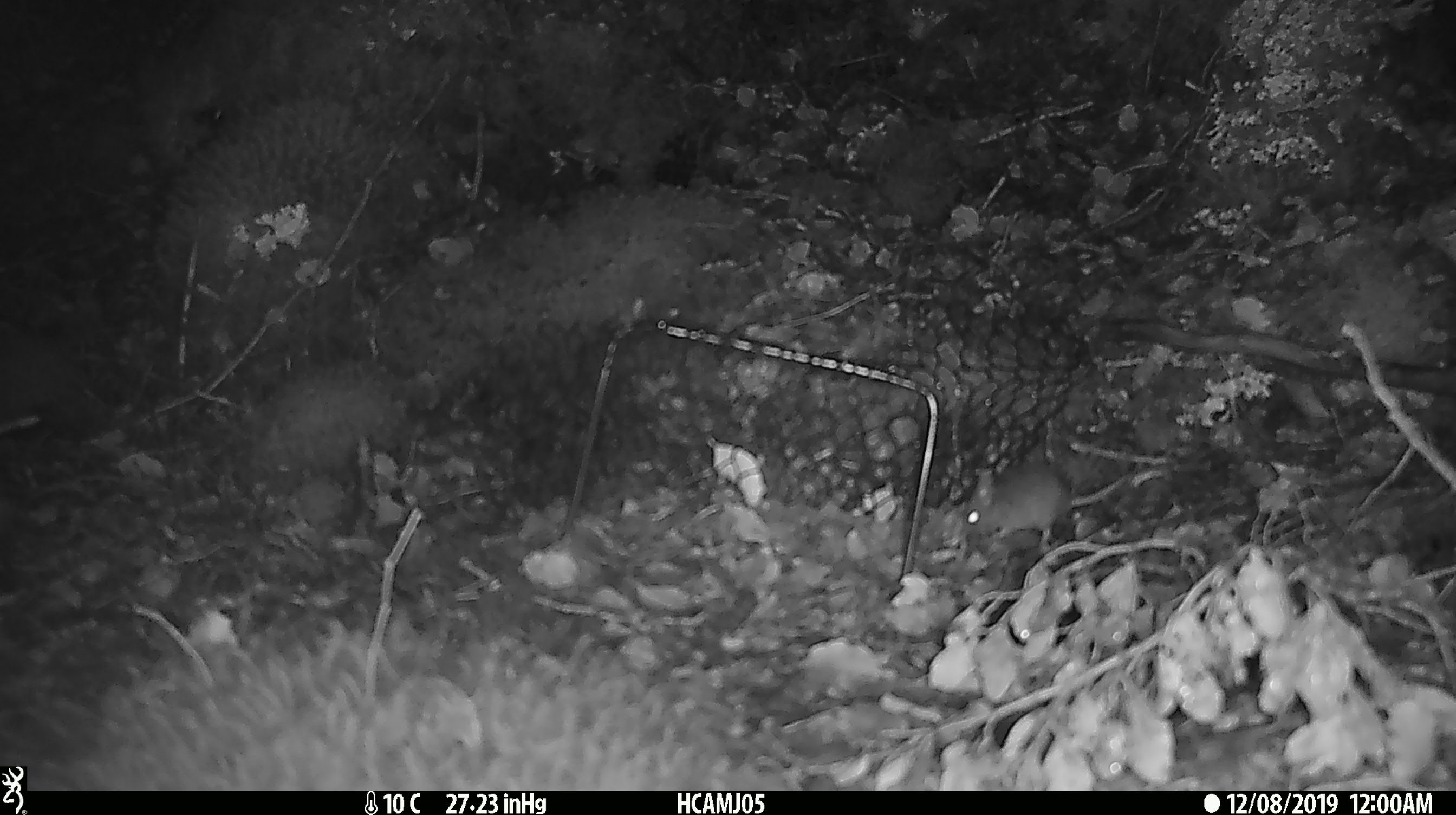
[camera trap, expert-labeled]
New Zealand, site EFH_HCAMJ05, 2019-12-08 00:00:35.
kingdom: Animalia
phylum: Chordata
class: Mammalia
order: Rodentia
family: Muridae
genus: Mus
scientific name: Mus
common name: mouse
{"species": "mouse (Mus)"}